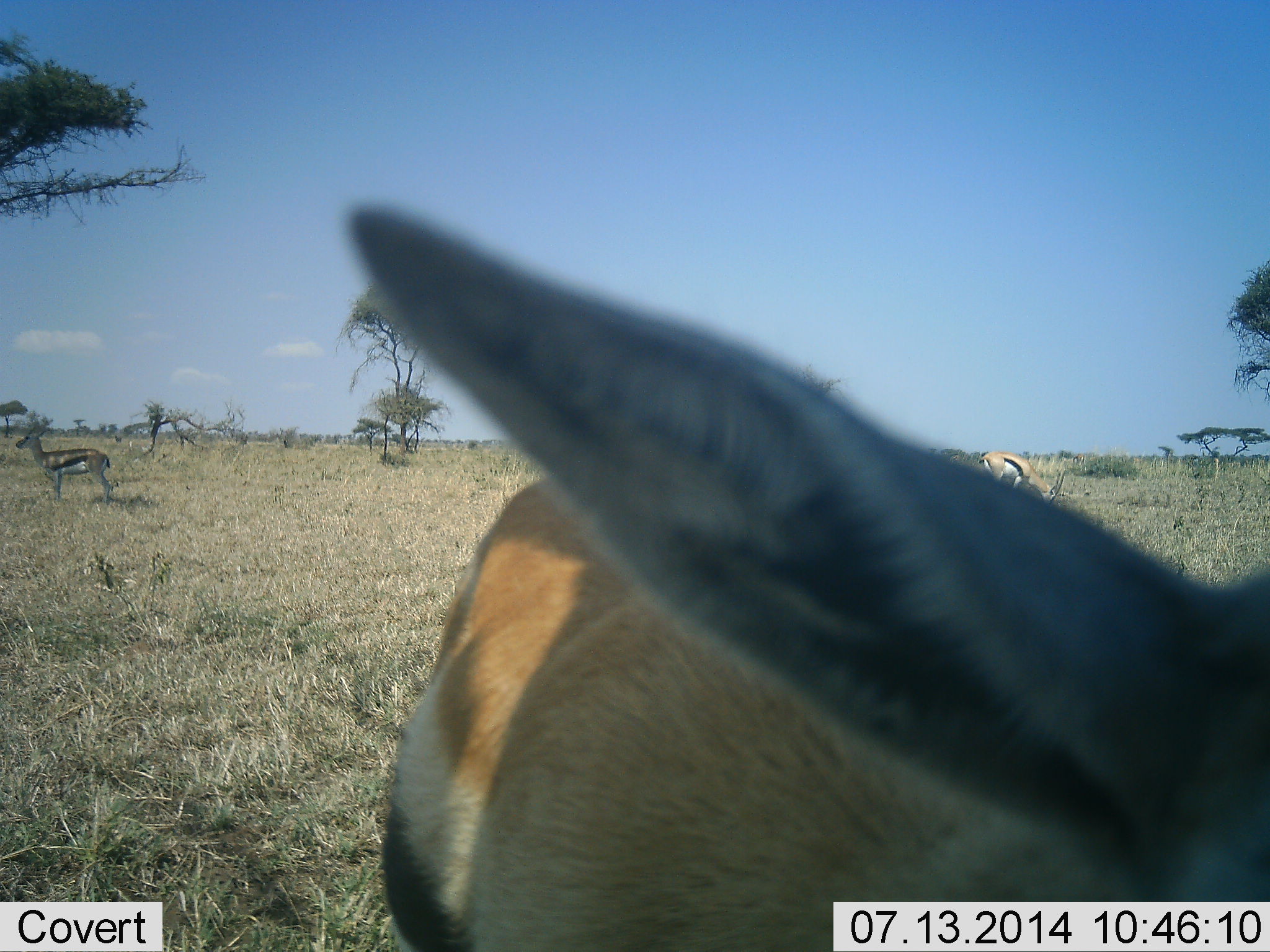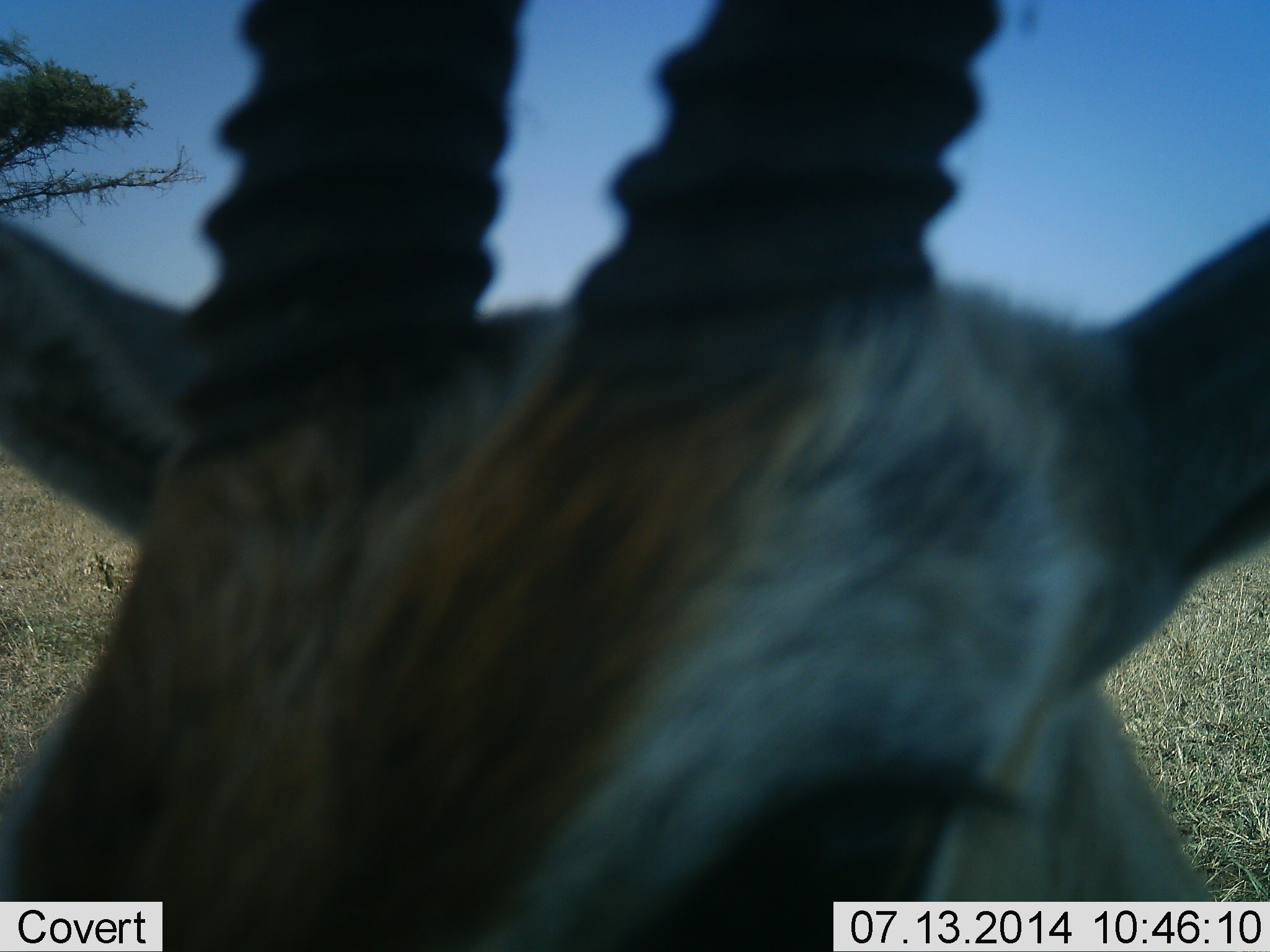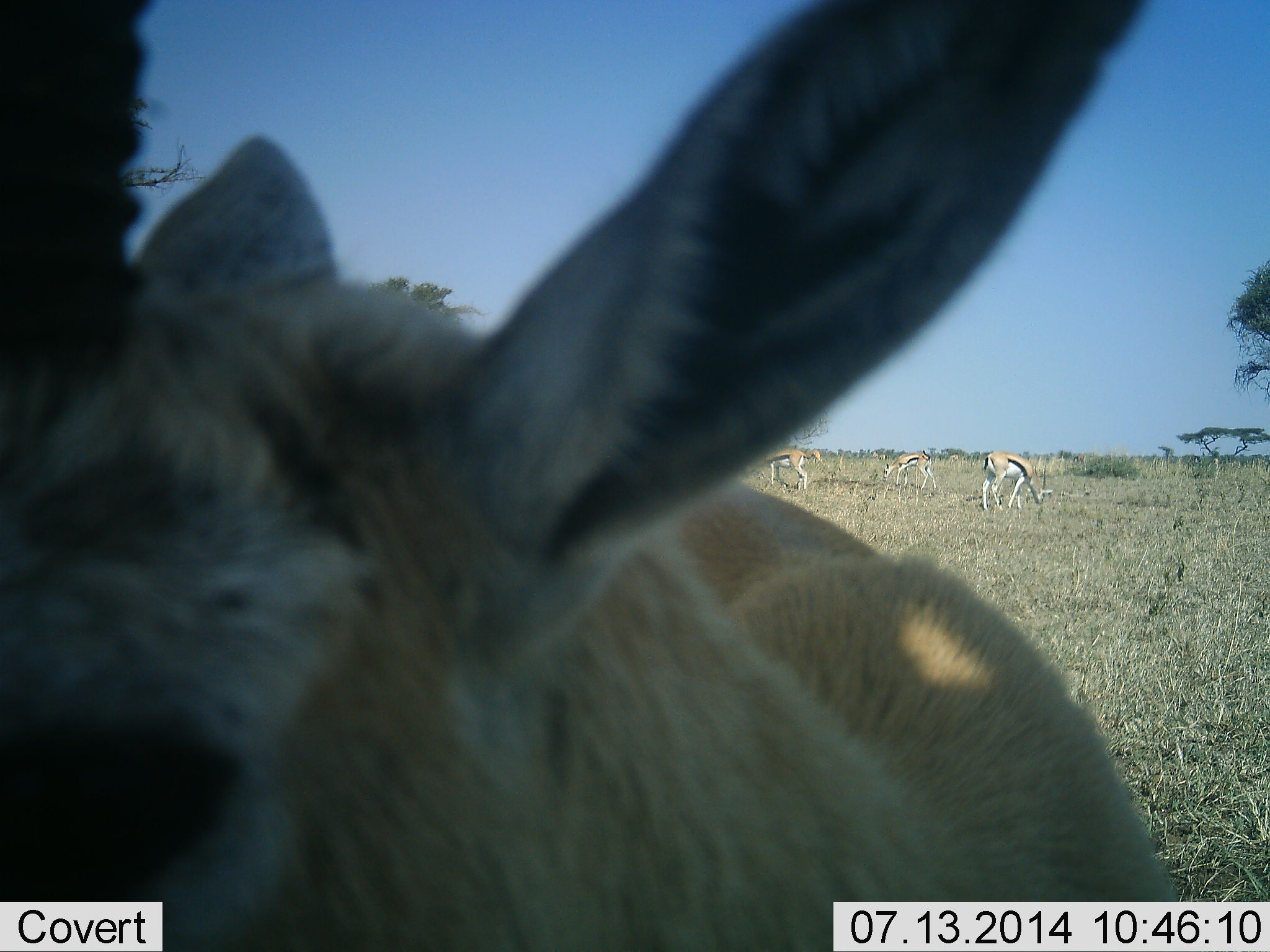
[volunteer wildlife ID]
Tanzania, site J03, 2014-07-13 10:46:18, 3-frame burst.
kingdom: Animalia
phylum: Chordata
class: Mammalia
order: Artiodactyla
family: Bovidae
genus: Eudorcas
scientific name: Eudorcas thomsonii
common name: thomson's gazelle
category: gazellethomsons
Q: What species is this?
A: Gazellethomsons (thomson's gazelle) (Eudorcas thomsonii).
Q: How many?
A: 5.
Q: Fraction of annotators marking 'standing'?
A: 60%.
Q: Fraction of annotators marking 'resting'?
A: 0%.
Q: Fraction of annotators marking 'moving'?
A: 30%.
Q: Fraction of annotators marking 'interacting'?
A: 40%.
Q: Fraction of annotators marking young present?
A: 0%.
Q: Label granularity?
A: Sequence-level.